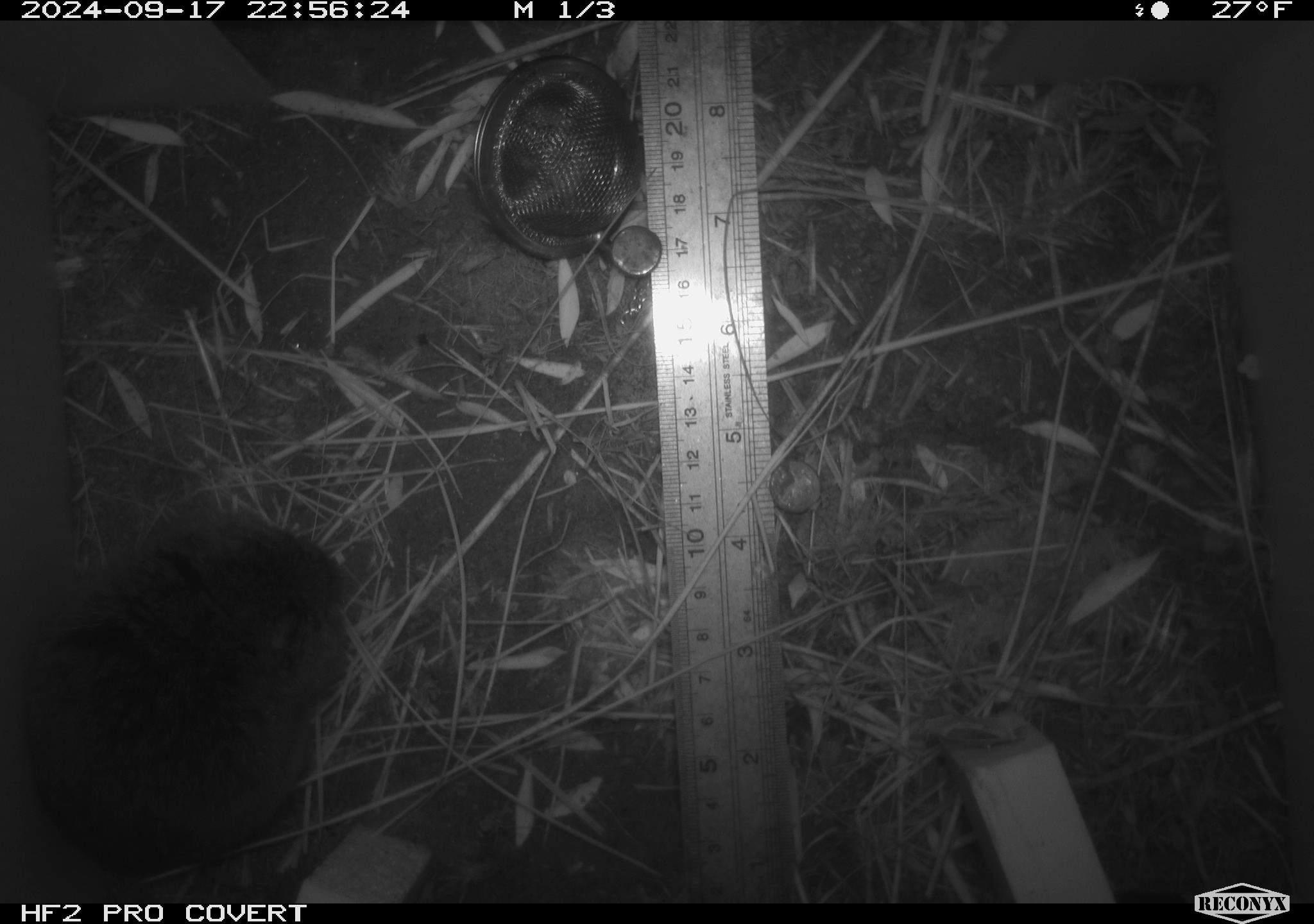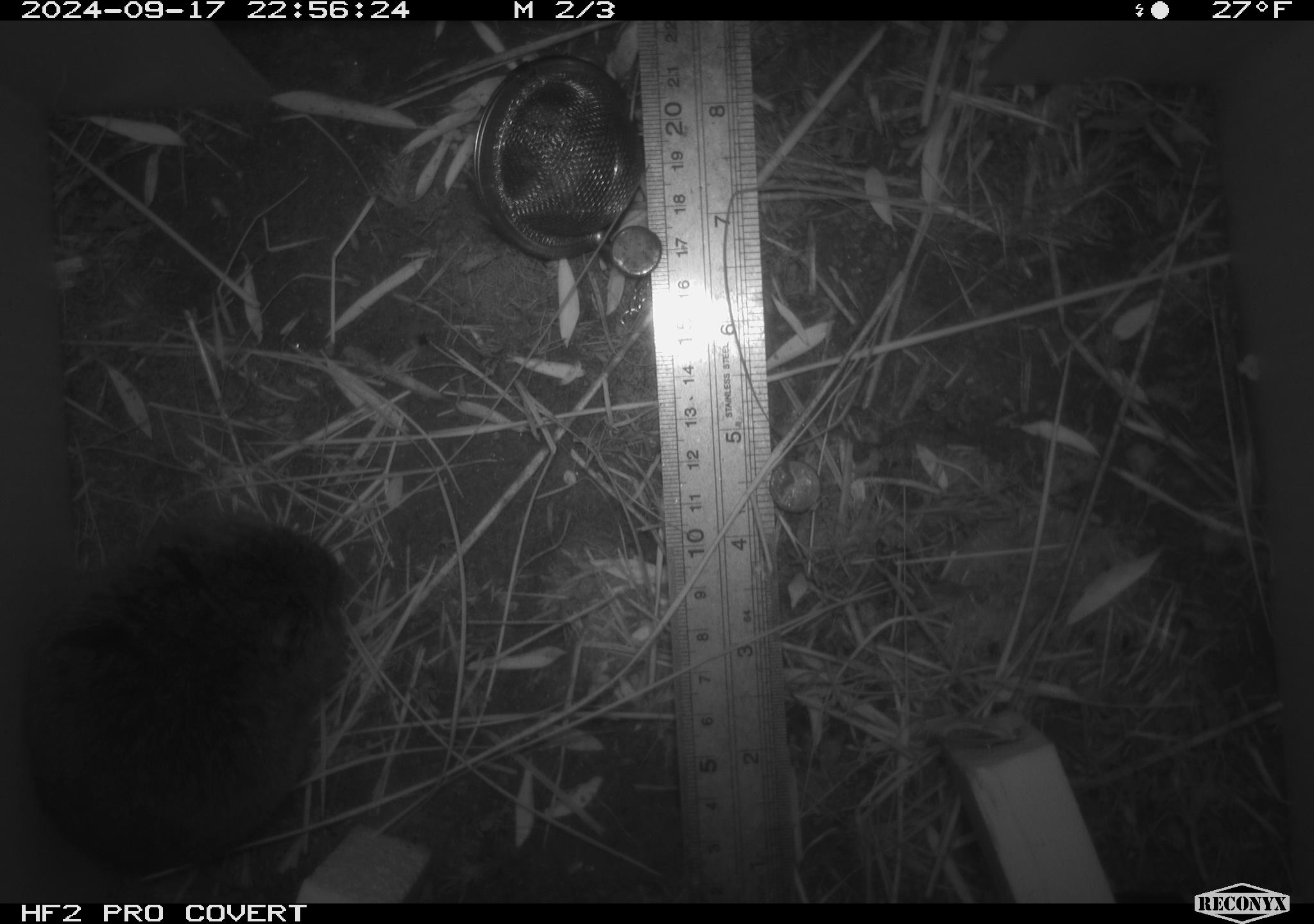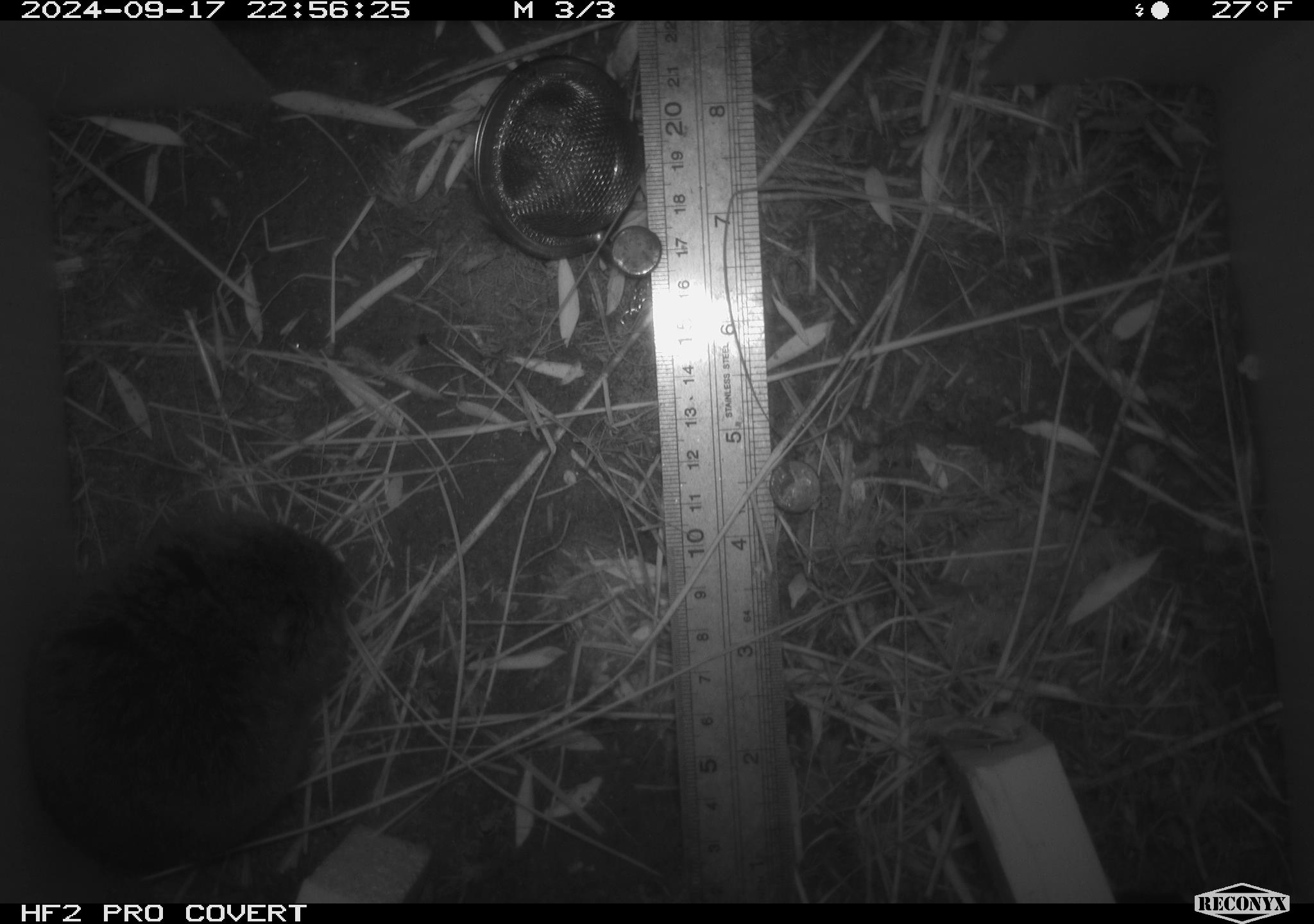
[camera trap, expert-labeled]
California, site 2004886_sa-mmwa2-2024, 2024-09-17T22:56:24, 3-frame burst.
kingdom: Animalia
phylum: Chordata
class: Mammalia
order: Rodentia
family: Cricetidae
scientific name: Arvicolinae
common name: voles, lemmings, and muskrats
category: arvicolinae subfamily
Arvicolinae subfamily (voles, lemmings, and muskrats) (Arvicolinae).